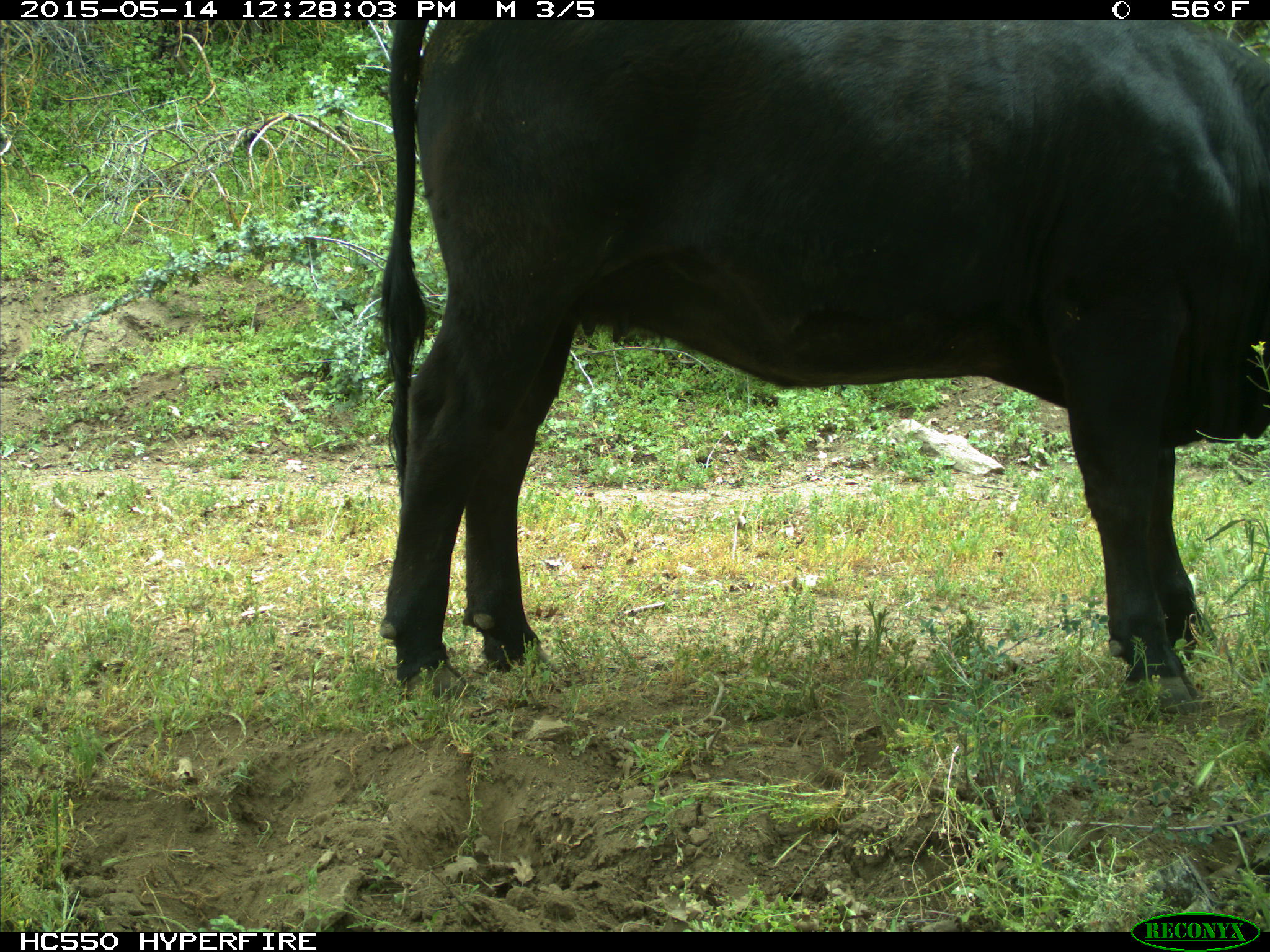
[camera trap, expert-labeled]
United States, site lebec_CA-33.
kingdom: Animalia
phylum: Chordata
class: Mammalia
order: Artiodactyla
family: Bovidae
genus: Bos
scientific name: Bos taurus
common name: domestic cow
Bos taurus (domestic cow).